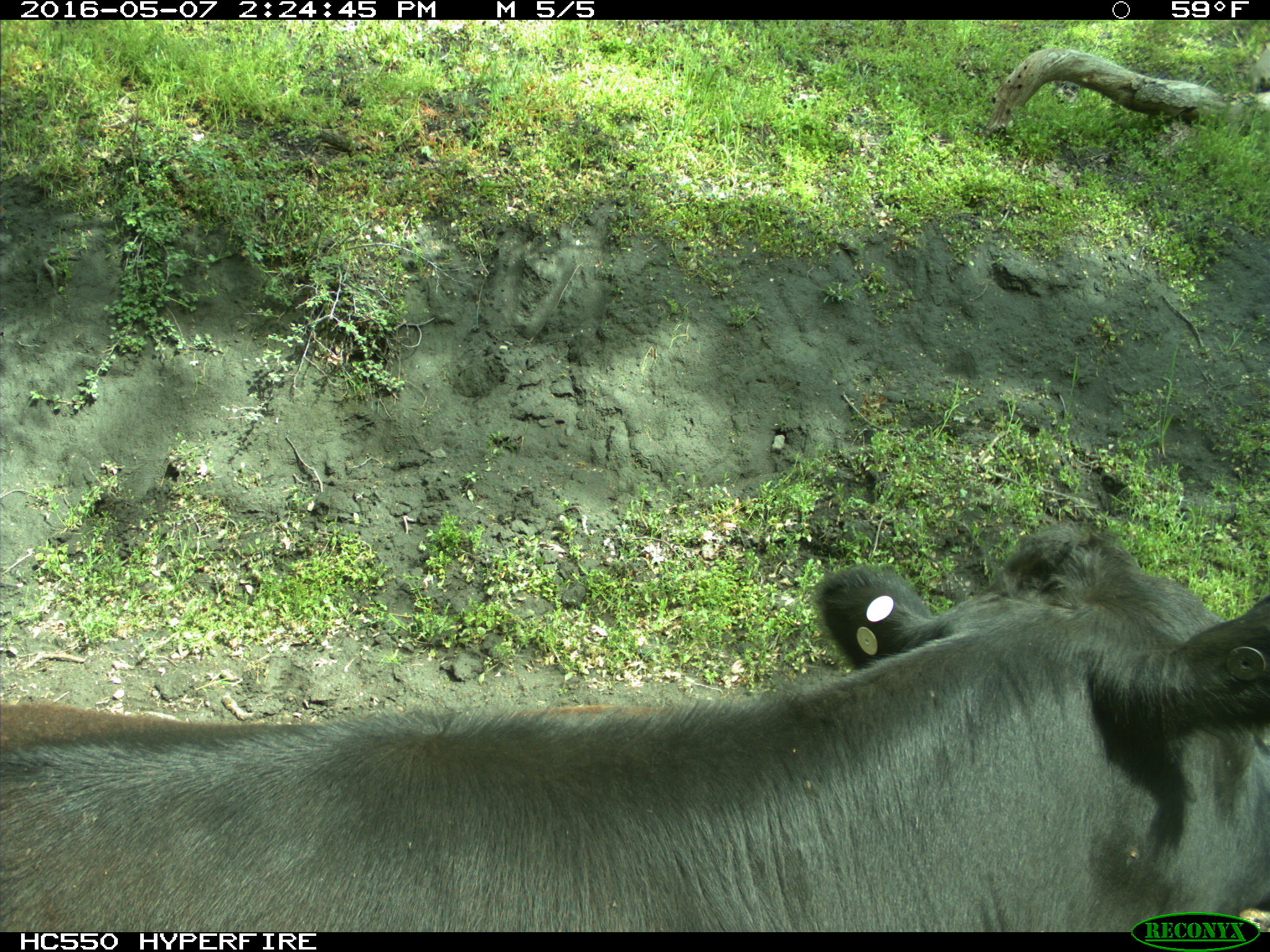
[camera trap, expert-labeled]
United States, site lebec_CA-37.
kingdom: Animalia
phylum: Chordata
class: Mammalia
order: Artiodactyla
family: Bovidae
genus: Bos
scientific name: Bos taurus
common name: domestic cow